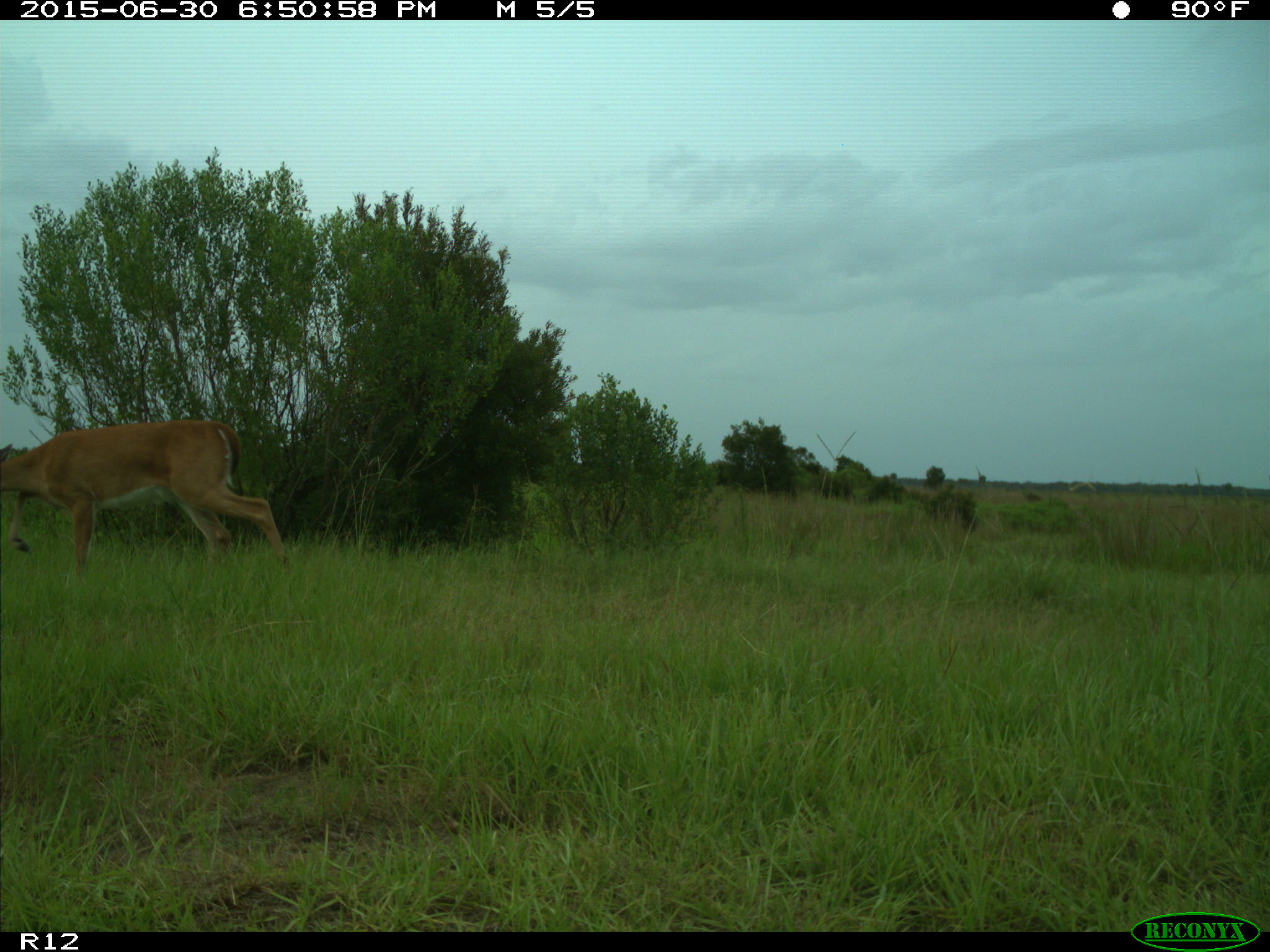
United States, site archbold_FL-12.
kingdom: Animalia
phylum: Chordata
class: Mammalia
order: Artiodactyla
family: Cervidae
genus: Odocoileus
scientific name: Odocoileus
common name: deer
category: unidentified deer